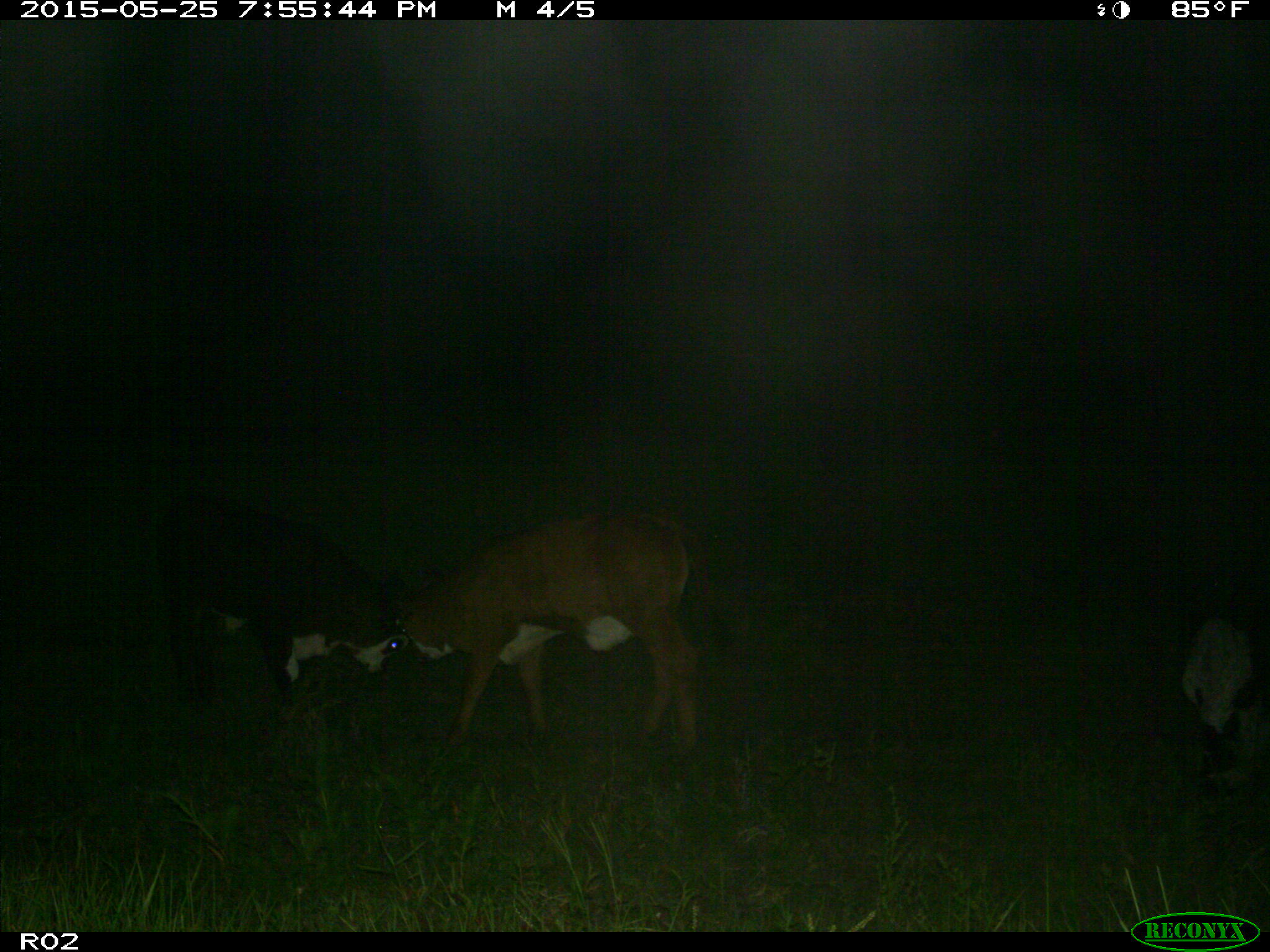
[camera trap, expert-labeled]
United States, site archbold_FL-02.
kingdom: Animalia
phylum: Chordata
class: Mammalia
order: Artiodactyla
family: Bovidae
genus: Bos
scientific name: Bos taurus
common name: domestic cow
Bos taurus (domestic cow).